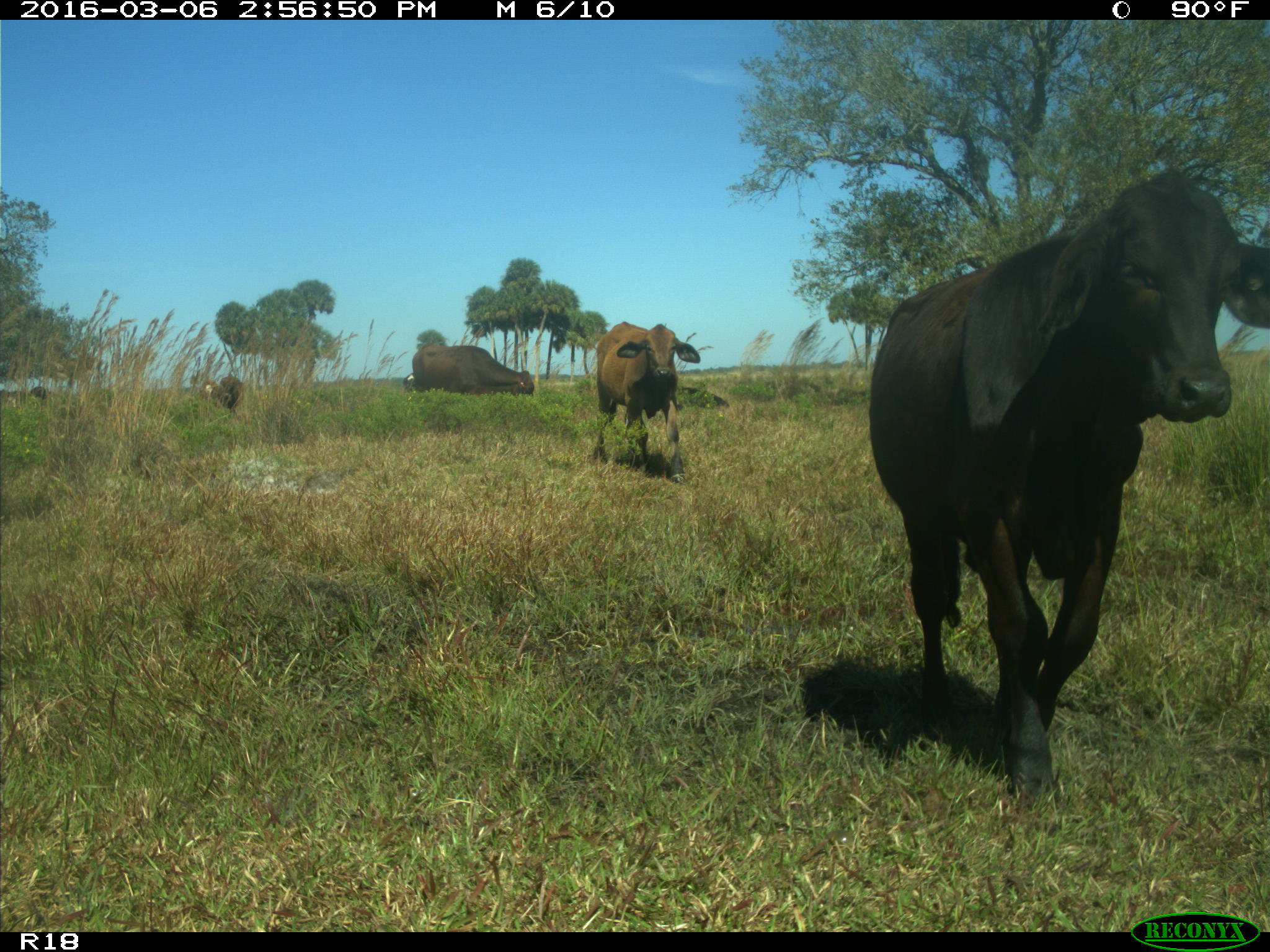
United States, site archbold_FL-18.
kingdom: Animalia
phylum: Chordata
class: Mammalia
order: Artiodactyla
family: Bovidae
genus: Bos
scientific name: Bos taurus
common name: domestic cow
Bos taurus (domestic cow).